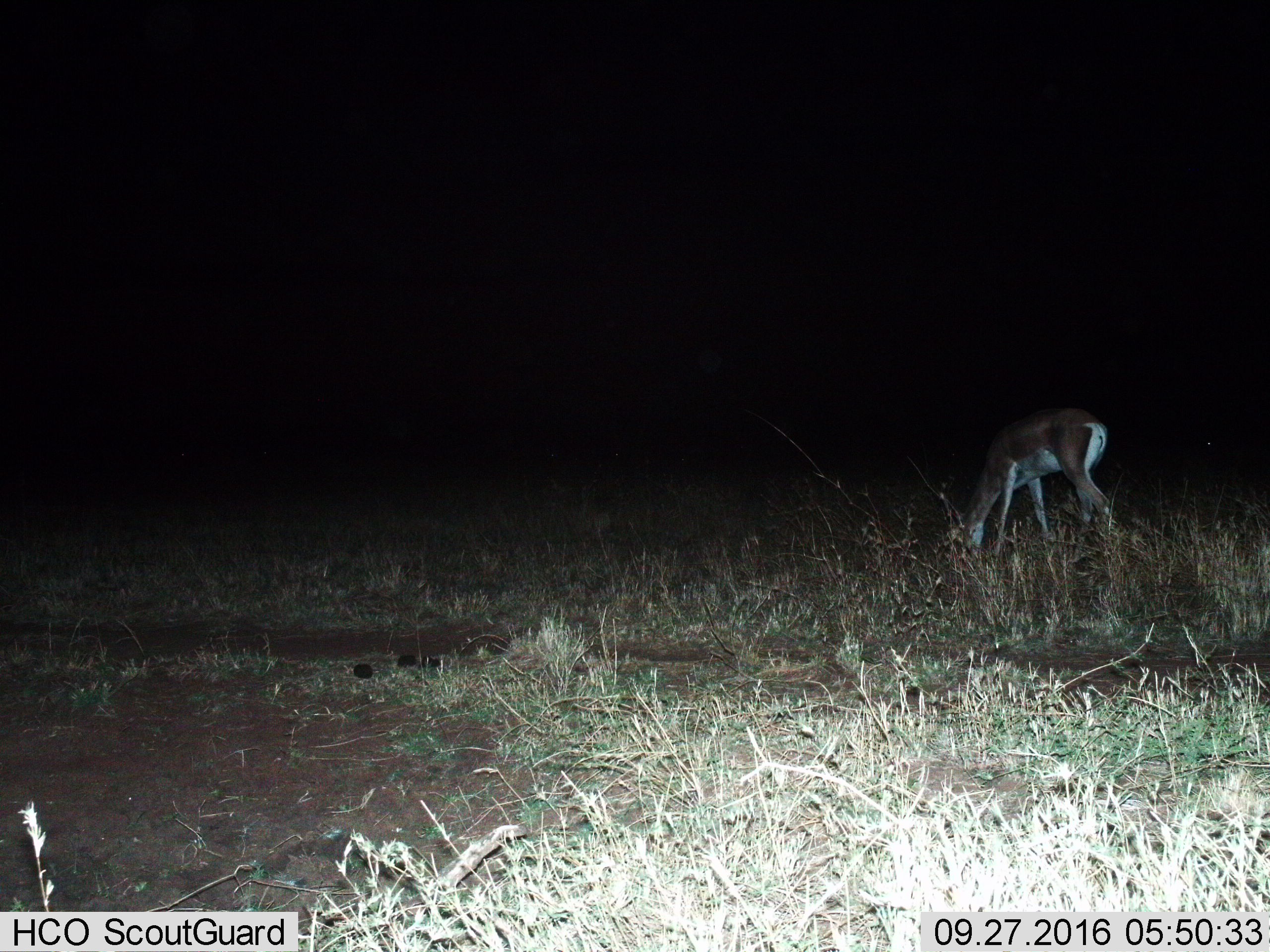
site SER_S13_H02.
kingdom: Animalia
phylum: Chordata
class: Mammalia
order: Artiodactyla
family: Bovidae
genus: Nanger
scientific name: Nanger granti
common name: grant's gazelle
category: gazellegrants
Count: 1.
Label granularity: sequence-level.